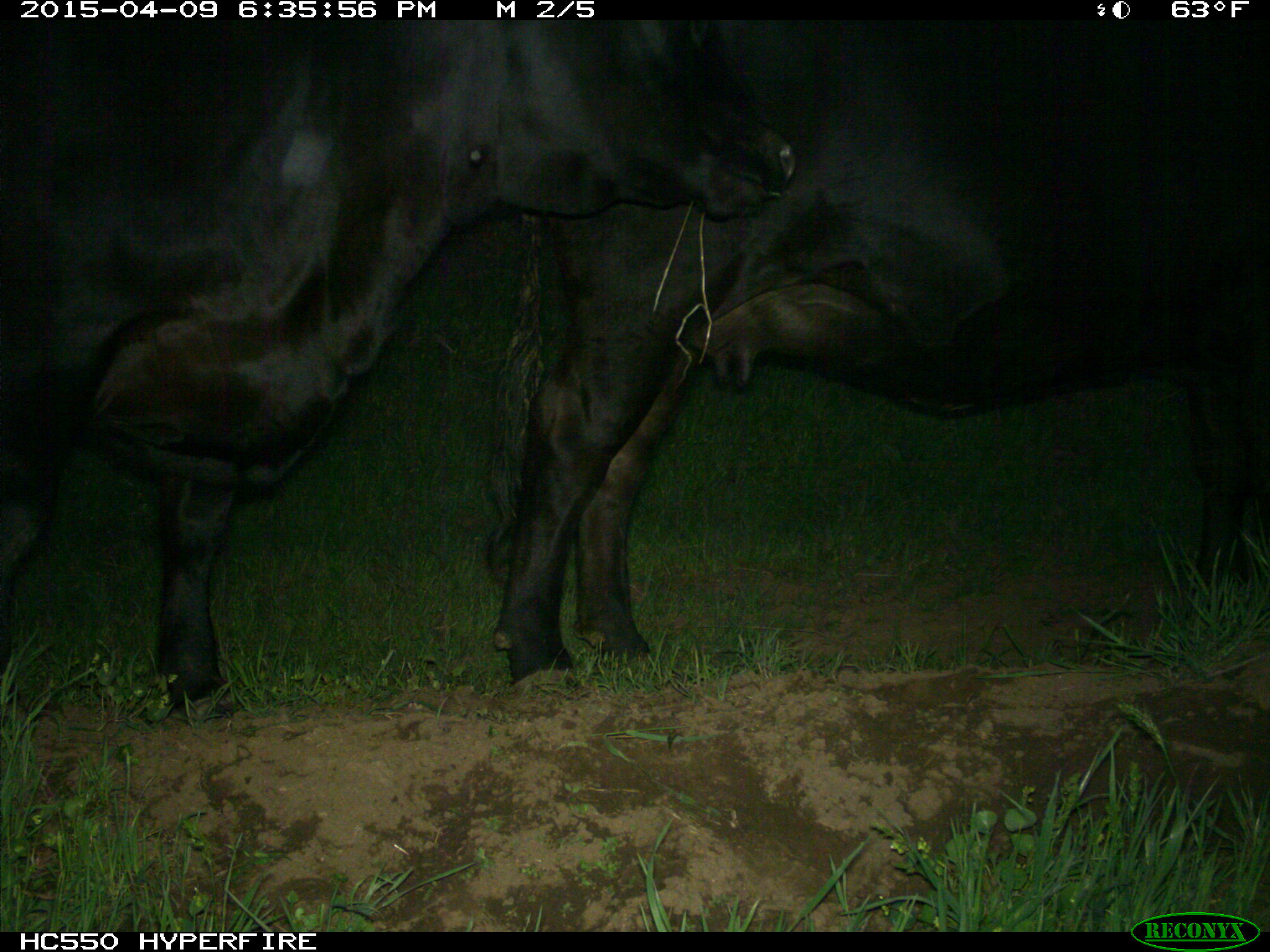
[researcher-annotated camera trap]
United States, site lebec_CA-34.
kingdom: Animalia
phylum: Chordata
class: Mammalia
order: Artiodactyla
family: Bovidae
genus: Bos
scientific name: Bos taurus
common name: domestic cow